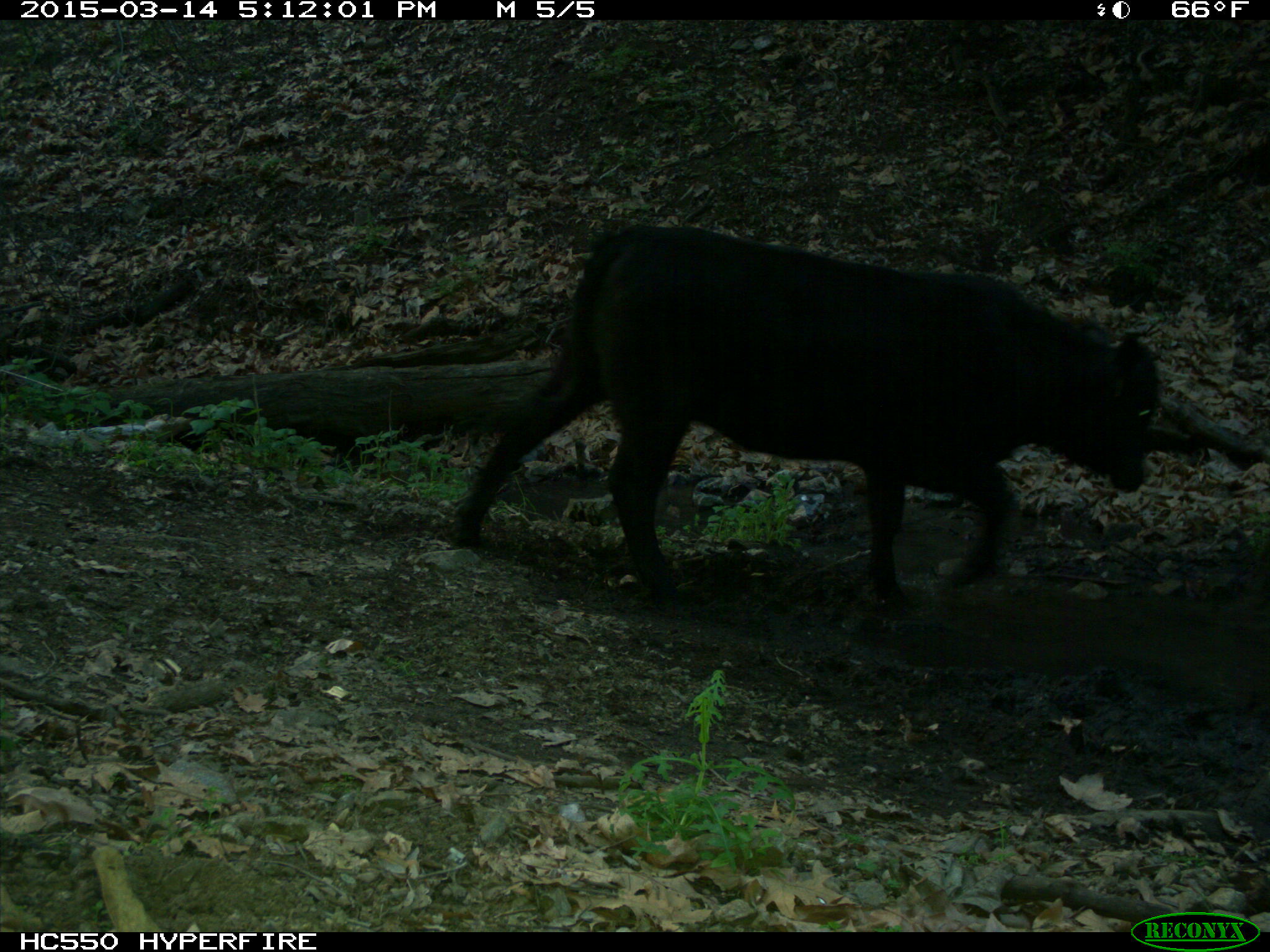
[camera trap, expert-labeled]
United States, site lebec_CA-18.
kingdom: Animalia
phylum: Chordata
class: Mammalia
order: Artiodactyla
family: Bovidae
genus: Bos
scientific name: Bos taurus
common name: domestic cow